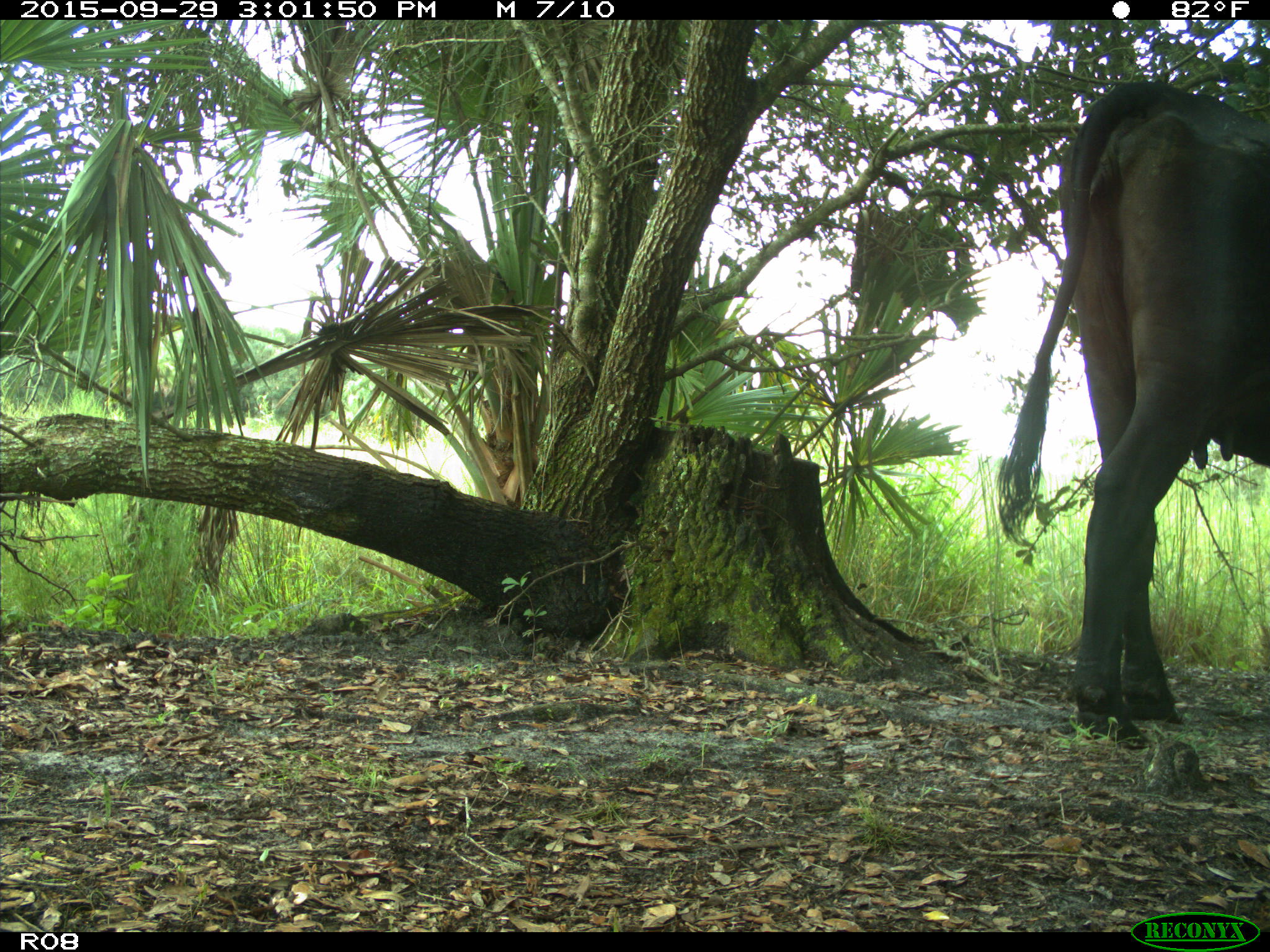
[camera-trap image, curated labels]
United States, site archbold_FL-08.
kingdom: Animalia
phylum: Chordata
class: Mammalia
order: Artiodactyla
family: Bovidae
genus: Bos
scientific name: Bos taurus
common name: domestic cow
Bos taurus (domestic cow).